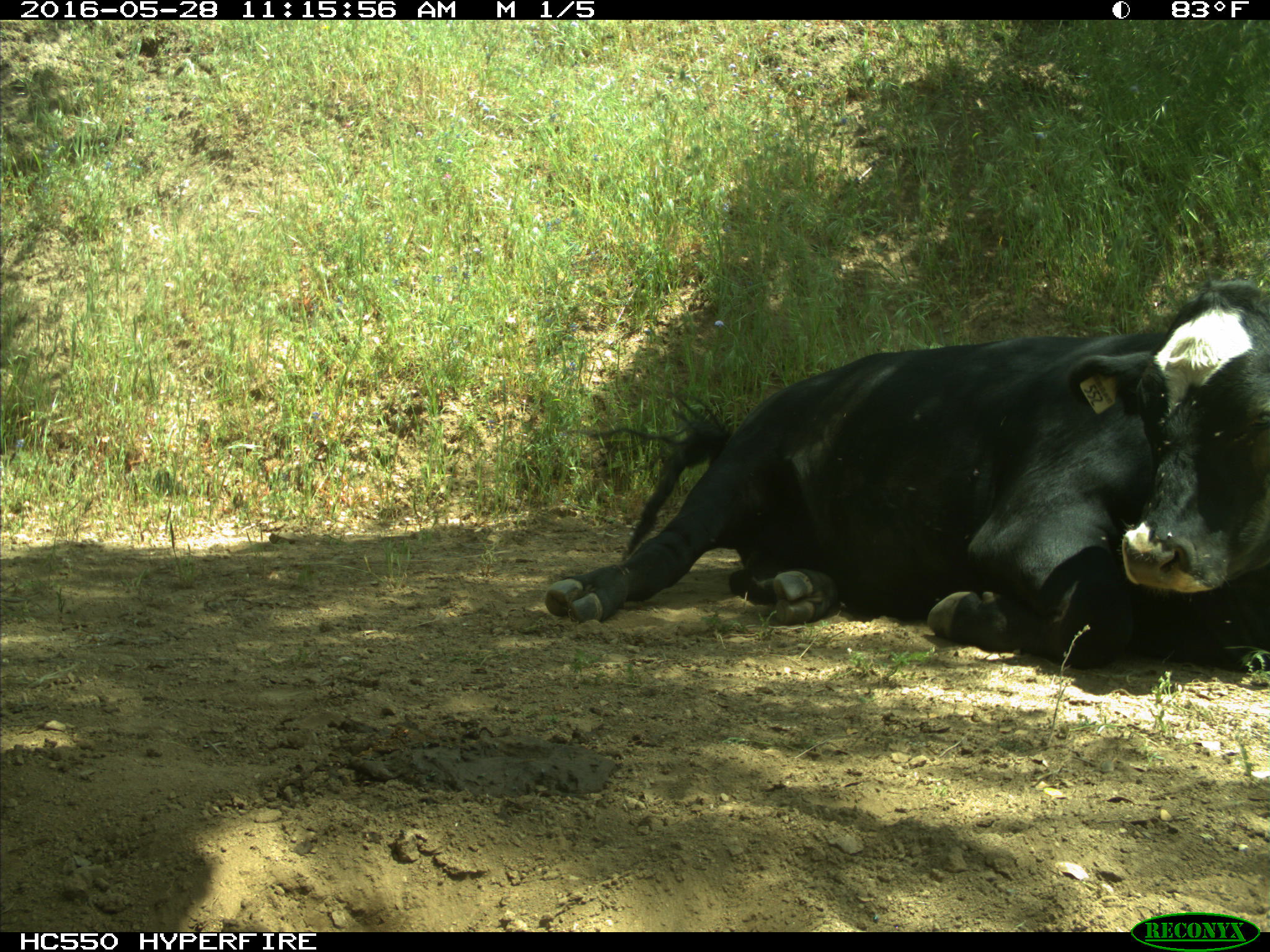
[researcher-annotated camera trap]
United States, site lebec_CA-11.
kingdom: Animalia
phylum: Chordata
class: Mammalia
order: Artiodactyla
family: Bovidae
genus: Bos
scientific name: Bos taurus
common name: domestic cow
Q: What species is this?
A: Bos taurus (domestic cow).